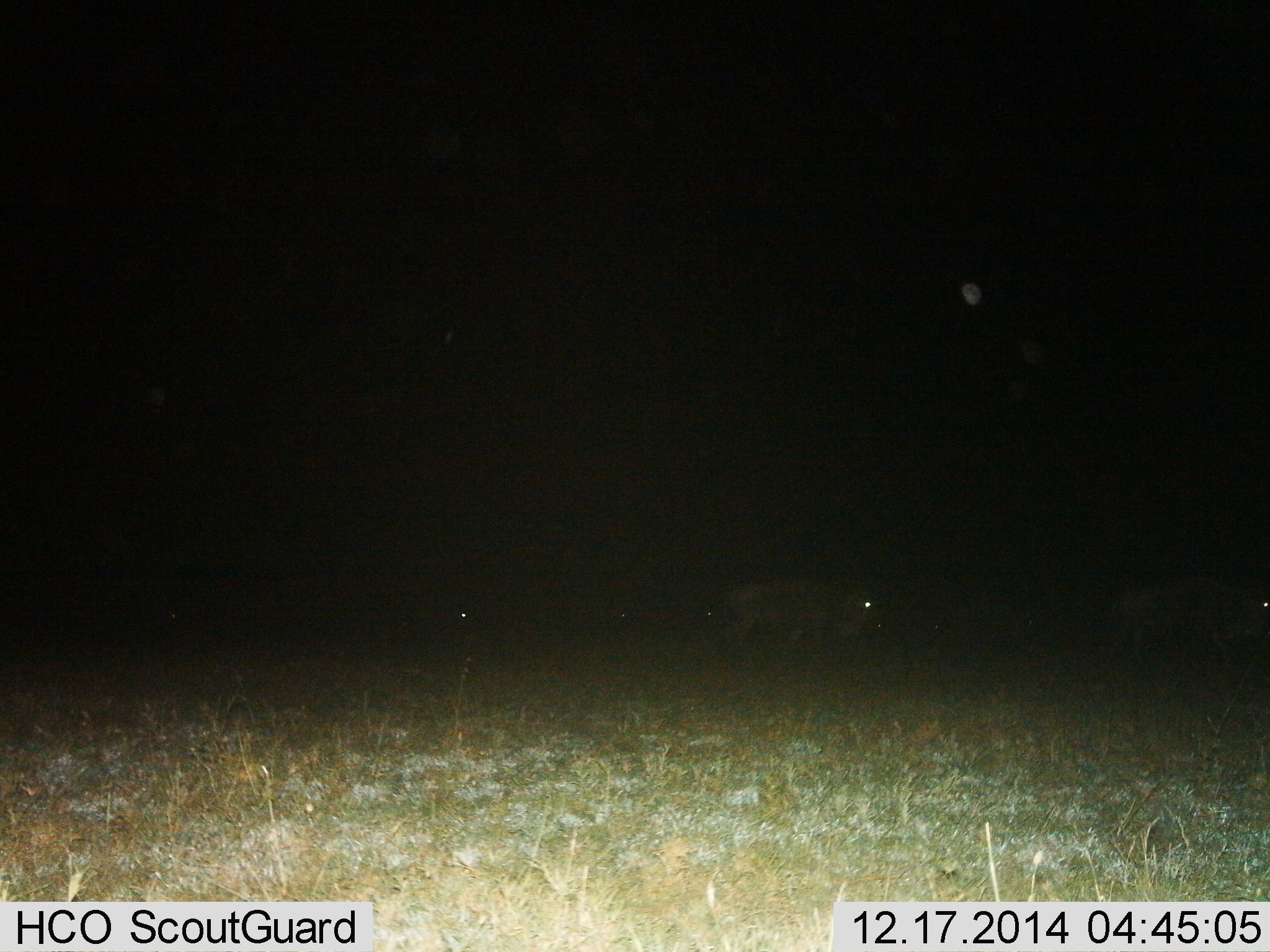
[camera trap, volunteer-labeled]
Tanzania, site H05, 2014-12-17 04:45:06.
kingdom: Animalia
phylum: Chordata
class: Mammalia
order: Artiodactyla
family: Bovidae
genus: Connochaetes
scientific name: Connochaetes taurinus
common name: blue wildebeest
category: wildebeest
Wildebeest (blue wildebeest) (Connochaetes taurinus), count 4. Behavior (volunteer vote fractions): standing 10%, resting 0%, moving 90%, interacting 0%. Young present (vote fraction): 0%. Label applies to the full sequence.